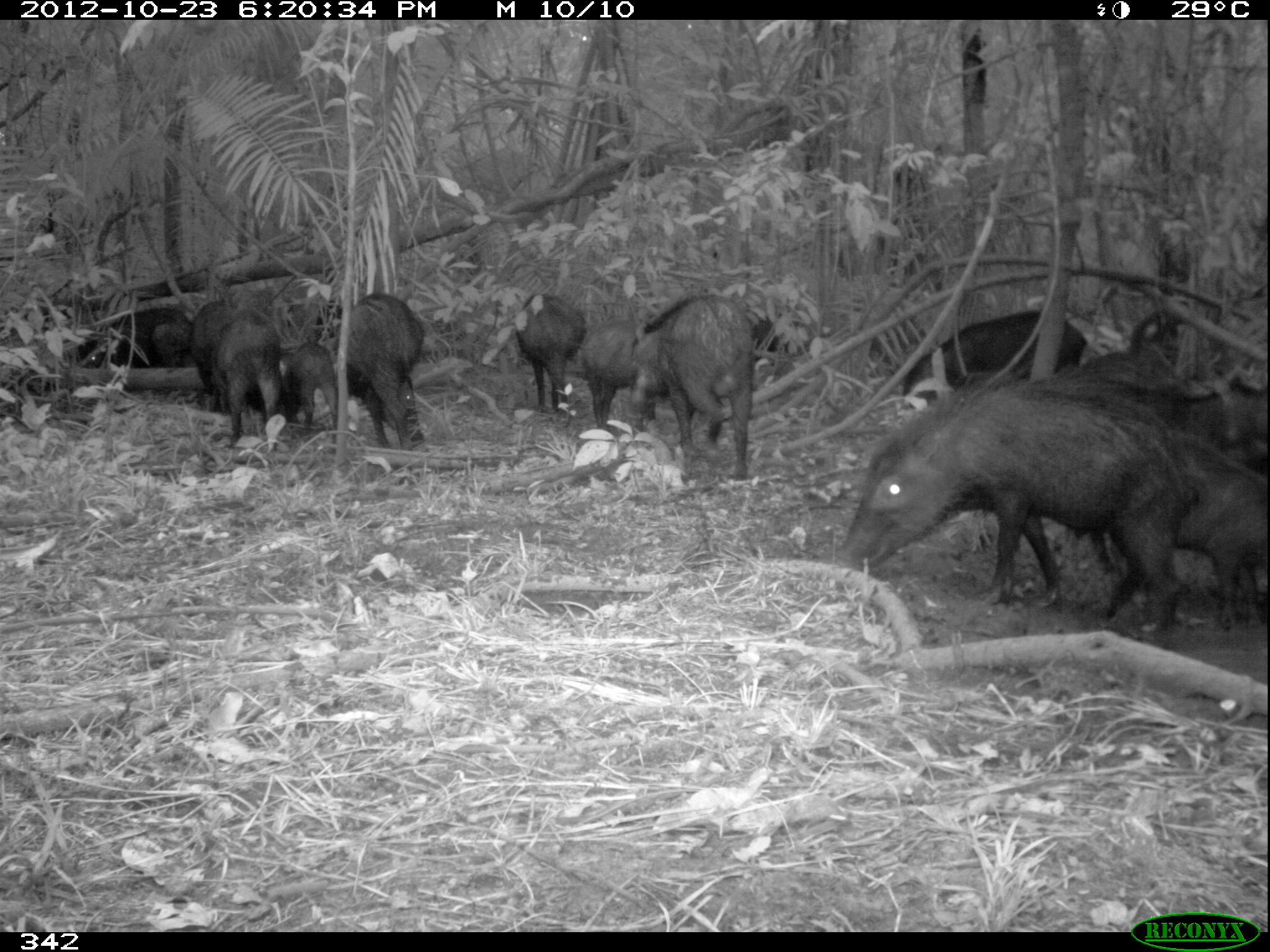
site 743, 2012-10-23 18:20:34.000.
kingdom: Animalia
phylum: Chordata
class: Mammalia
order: Artiodactyla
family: Tayassuidae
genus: Tayassu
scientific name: Tayassu pecari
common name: white-lipped peccary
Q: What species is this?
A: Tayassu pecari (white-lipped peccary).